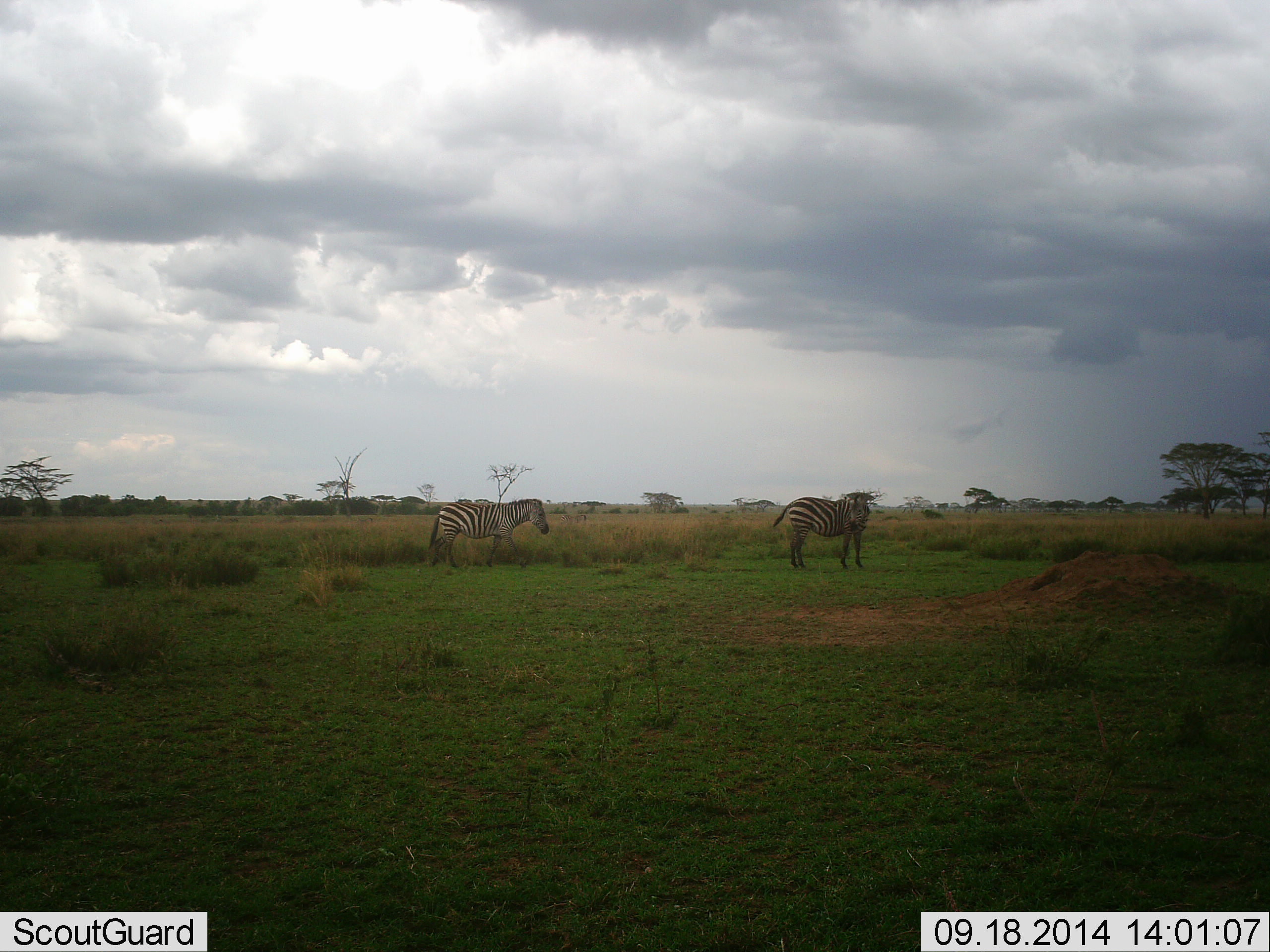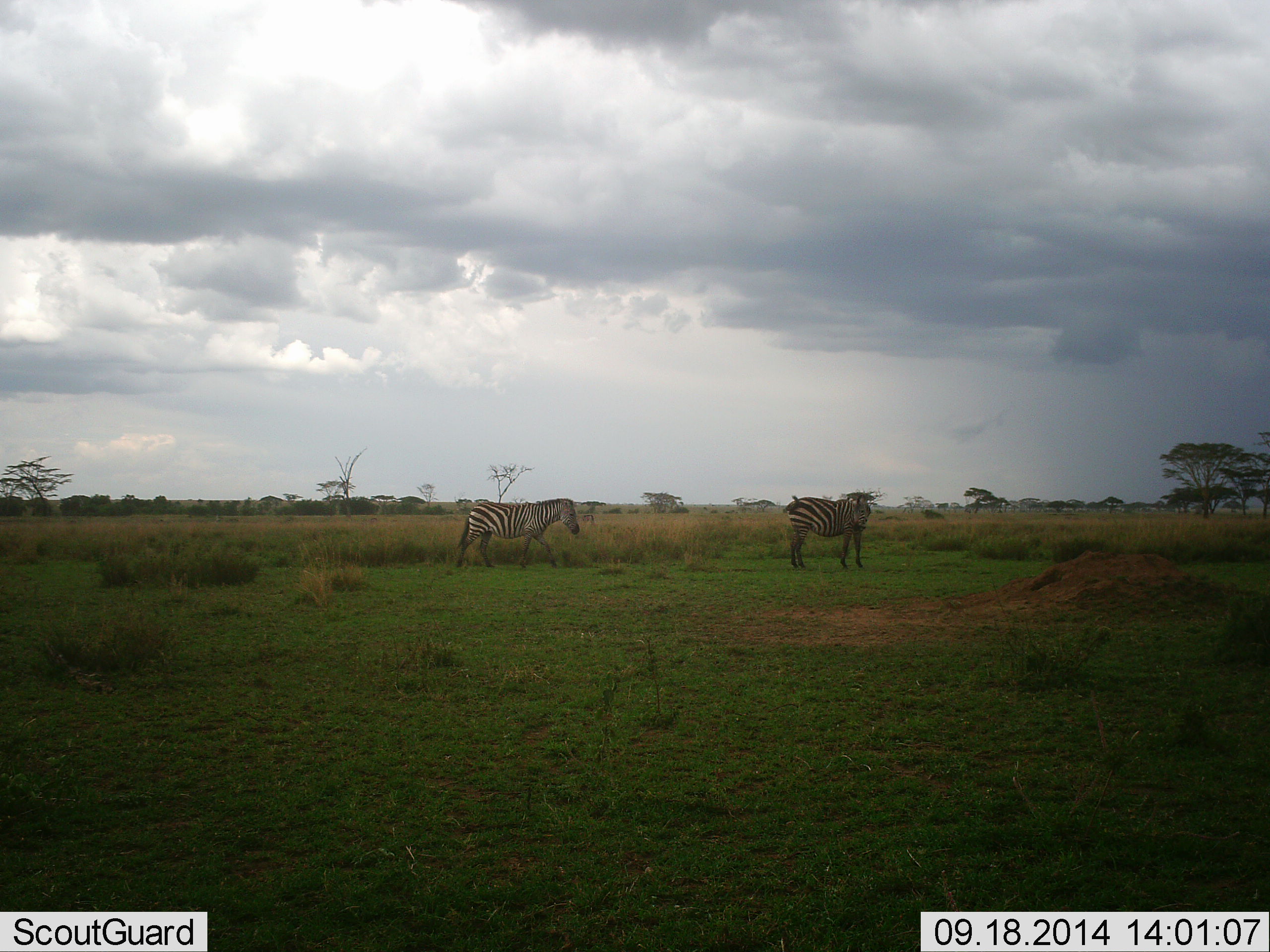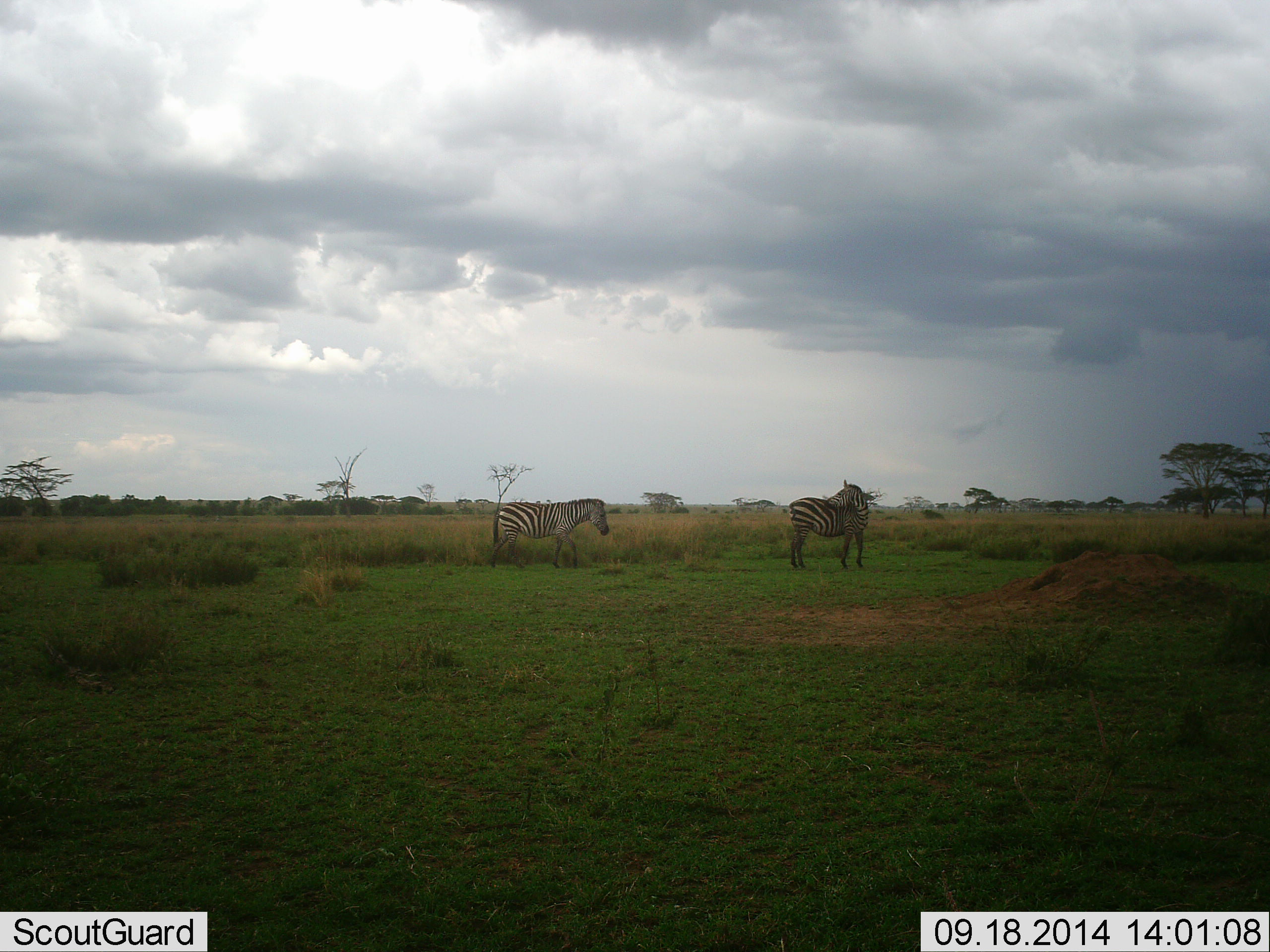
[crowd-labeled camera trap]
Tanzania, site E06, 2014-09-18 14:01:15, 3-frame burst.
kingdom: Animalia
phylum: Chordata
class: Mammalia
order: Perissodactyla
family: Equidae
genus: Equus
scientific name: Equus quagga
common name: plains zebra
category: zebra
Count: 2.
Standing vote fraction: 70%.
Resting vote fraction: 0%.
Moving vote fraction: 80%.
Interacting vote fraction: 0%.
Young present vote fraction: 0%.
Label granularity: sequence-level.